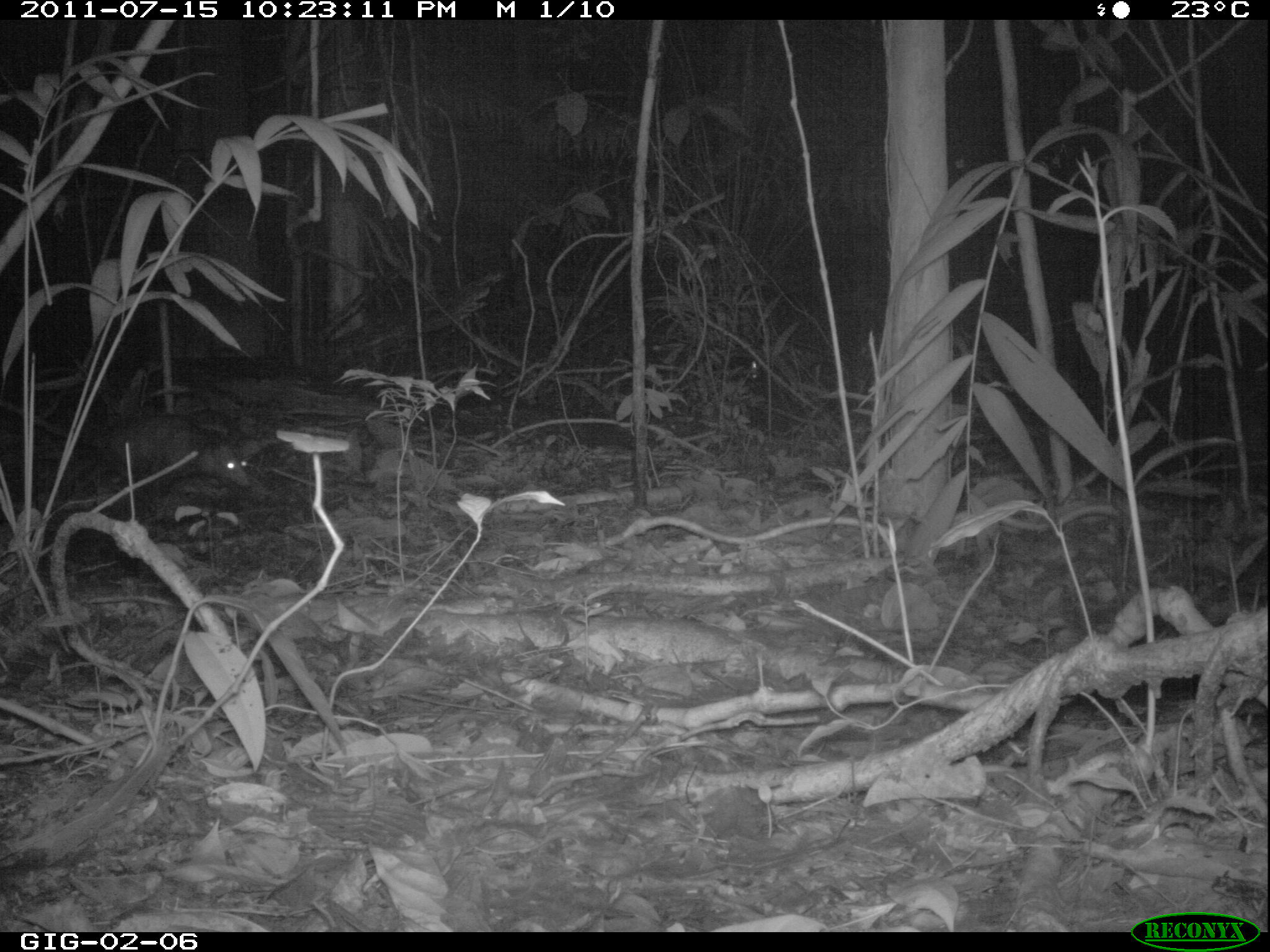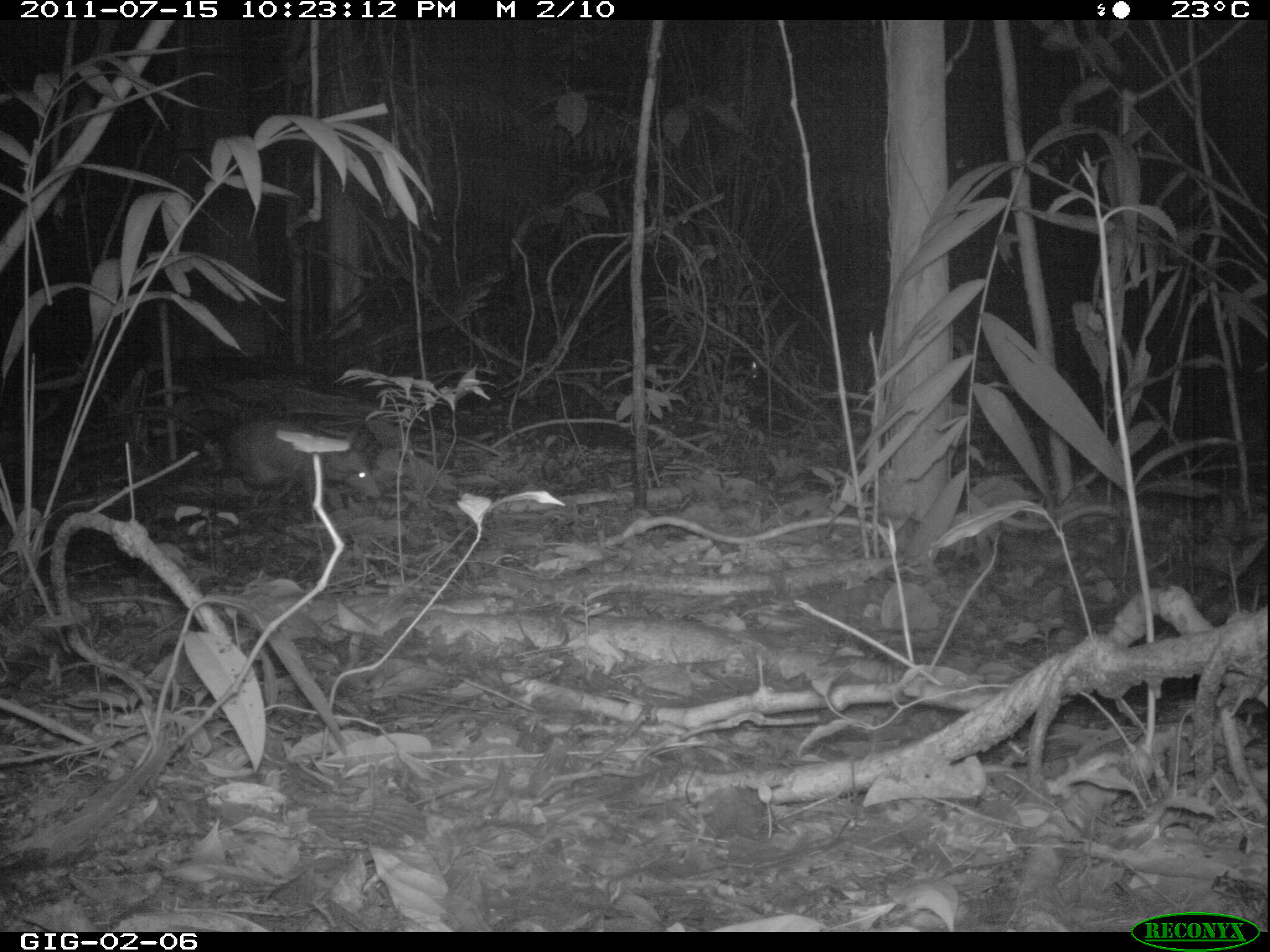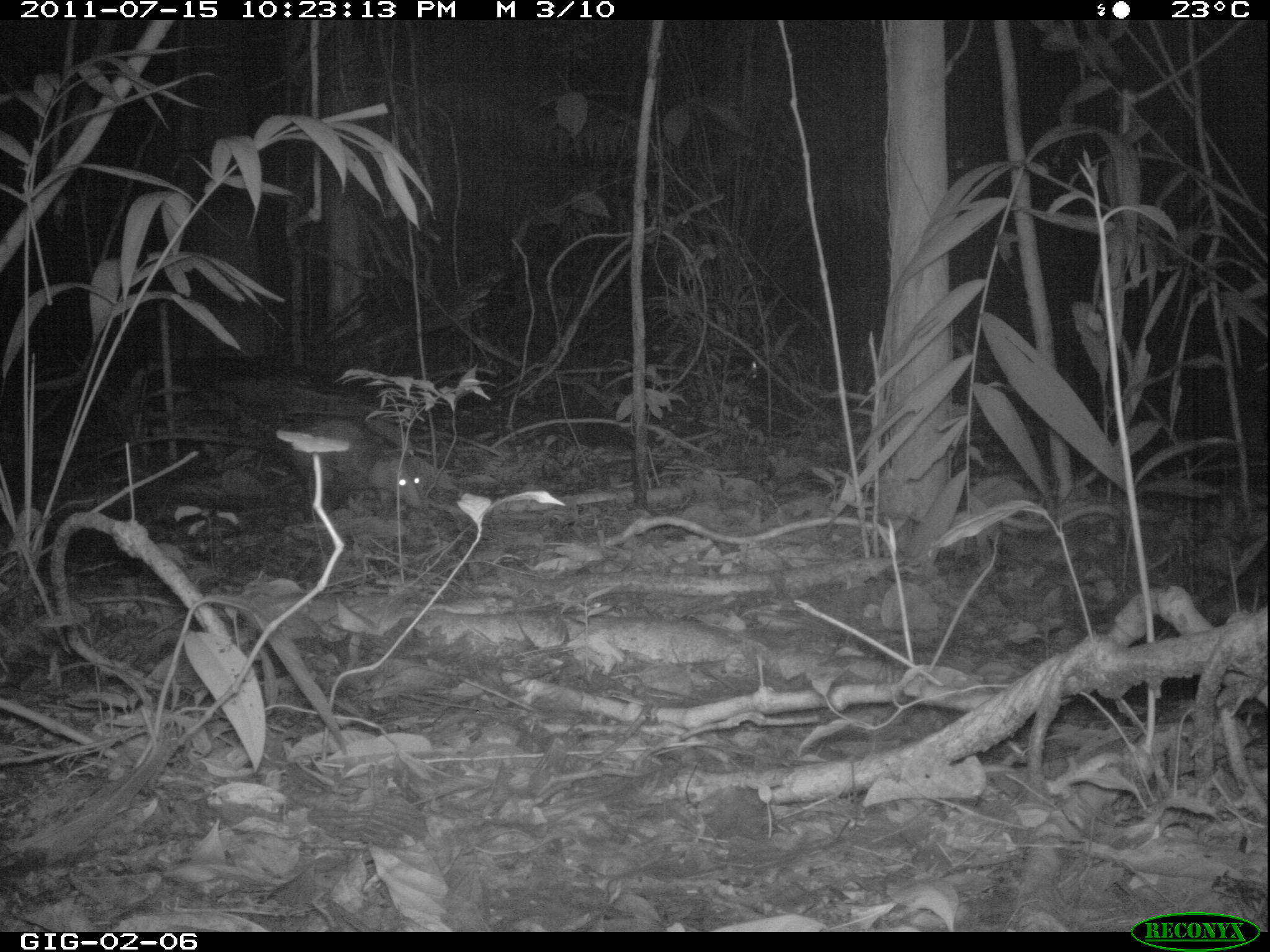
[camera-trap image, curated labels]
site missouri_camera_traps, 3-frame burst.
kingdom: Animalia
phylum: Chordata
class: Mammalia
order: Didelphimorphia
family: Didelphidae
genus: Didelphis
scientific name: Didelphis marsupialis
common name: common opossum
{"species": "common opossum (Didelphis marsupialis)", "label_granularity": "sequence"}